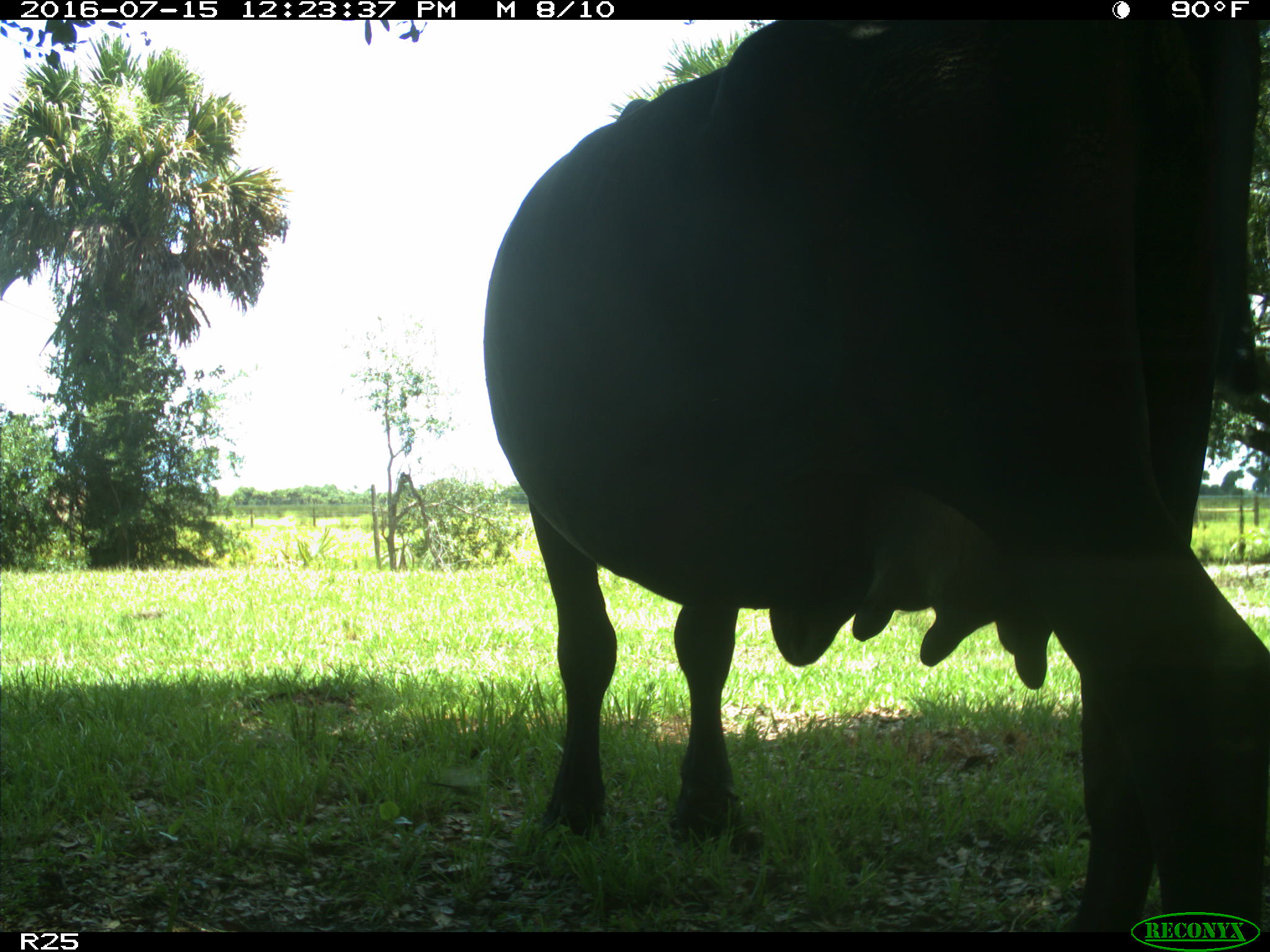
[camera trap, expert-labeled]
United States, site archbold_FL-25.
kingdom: Animalia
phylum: Chordata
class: Mammalia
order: Artiodactyla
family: Bovidae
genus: Bos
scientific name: Bos taurus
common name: domestic cow